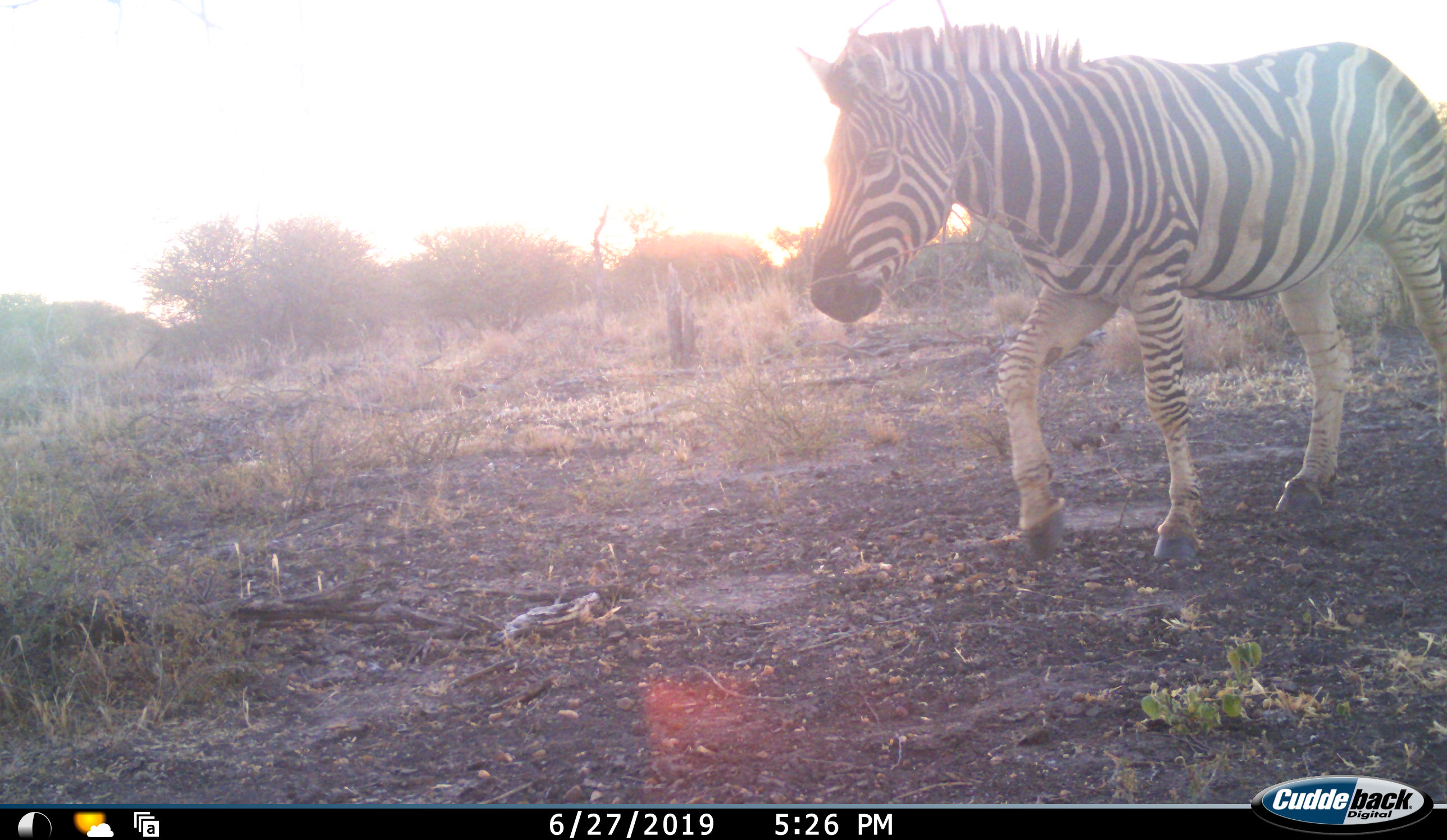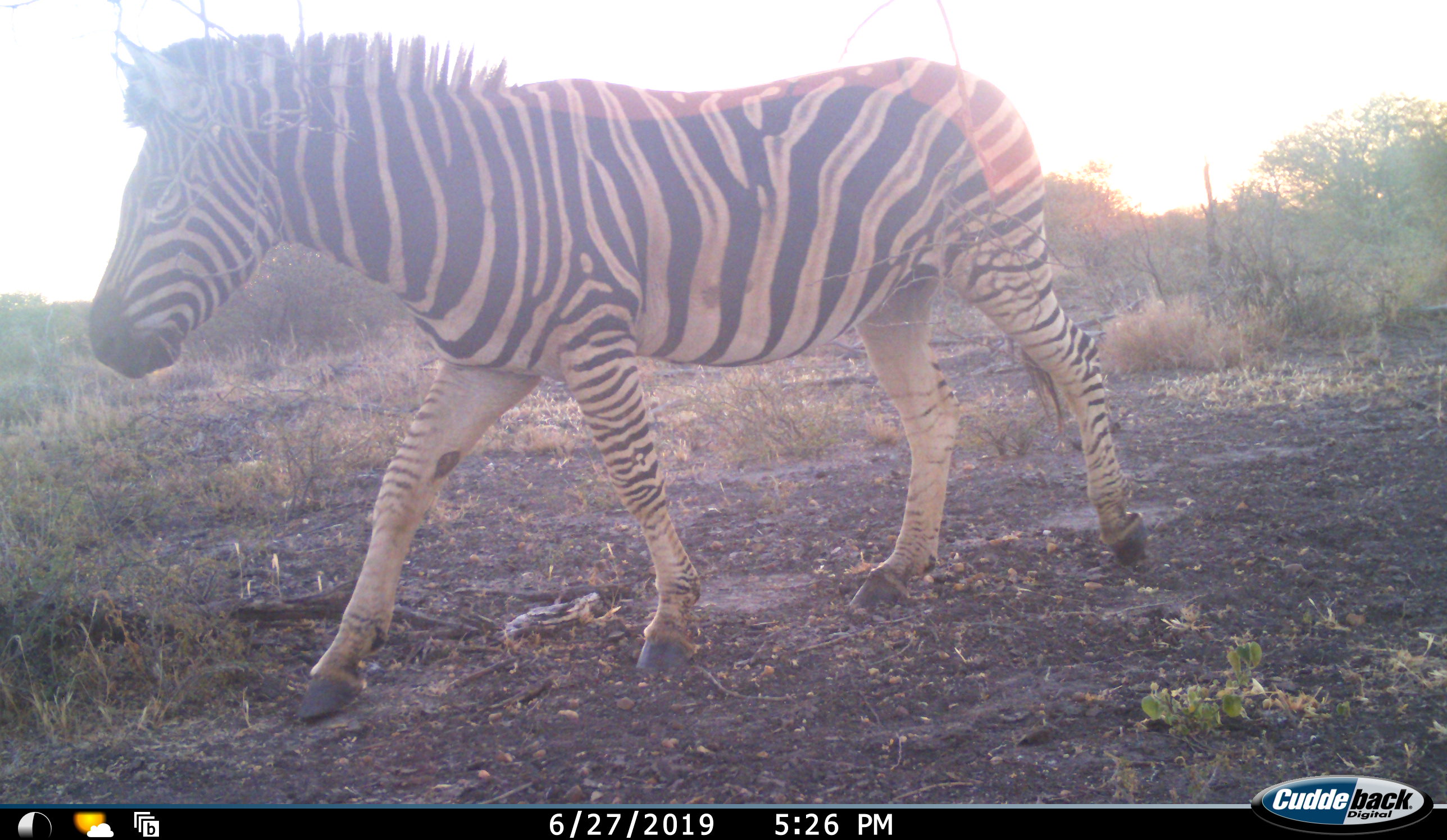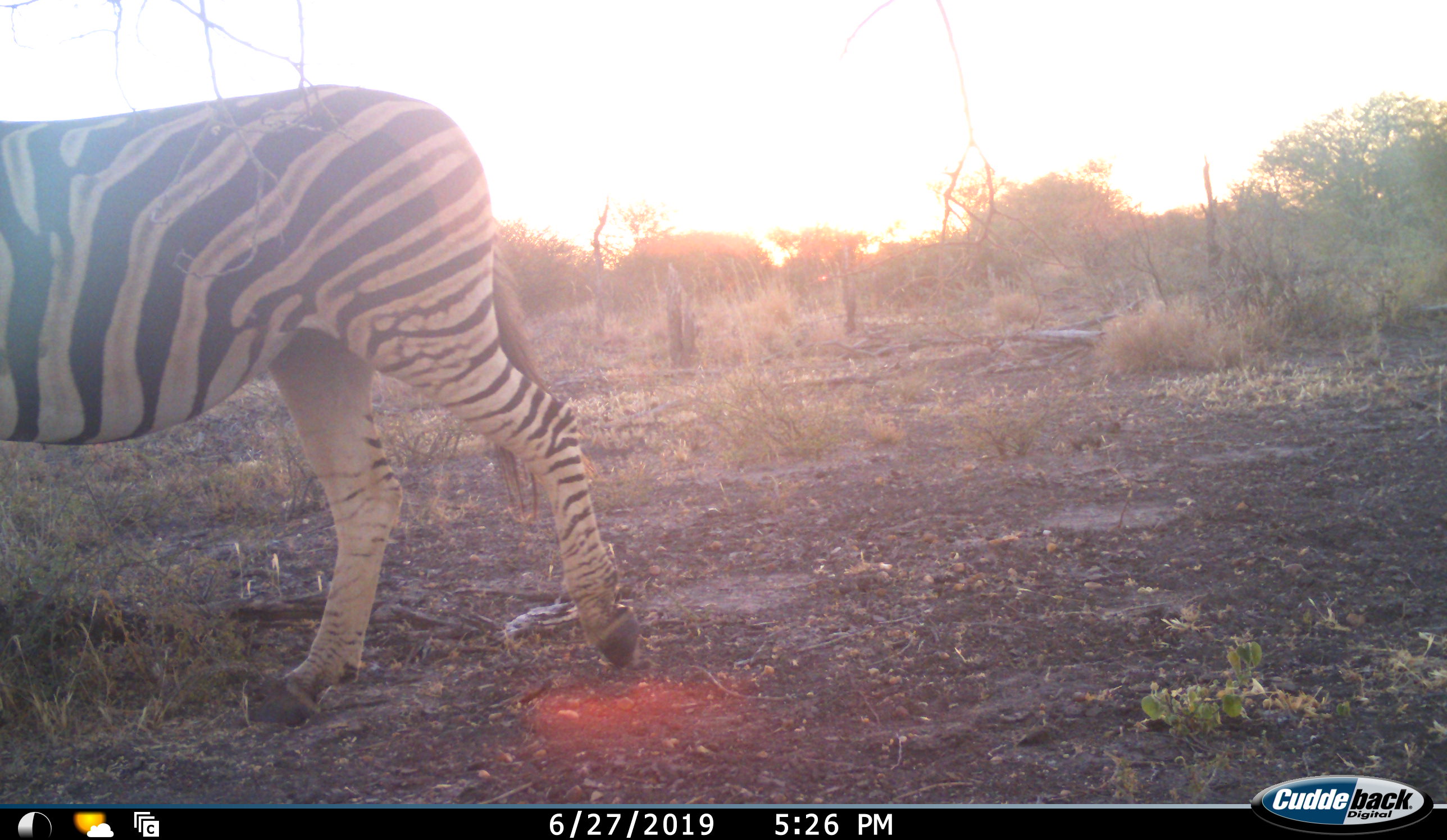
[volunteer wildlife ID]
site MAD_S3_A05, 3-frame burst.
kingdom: Animalia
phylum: Chordata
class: Mammalia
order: Perissodactyla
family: Equidae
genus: Equus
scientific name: Equus quagga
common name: plains zebra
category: zebraplains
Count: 1.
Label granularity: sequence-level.